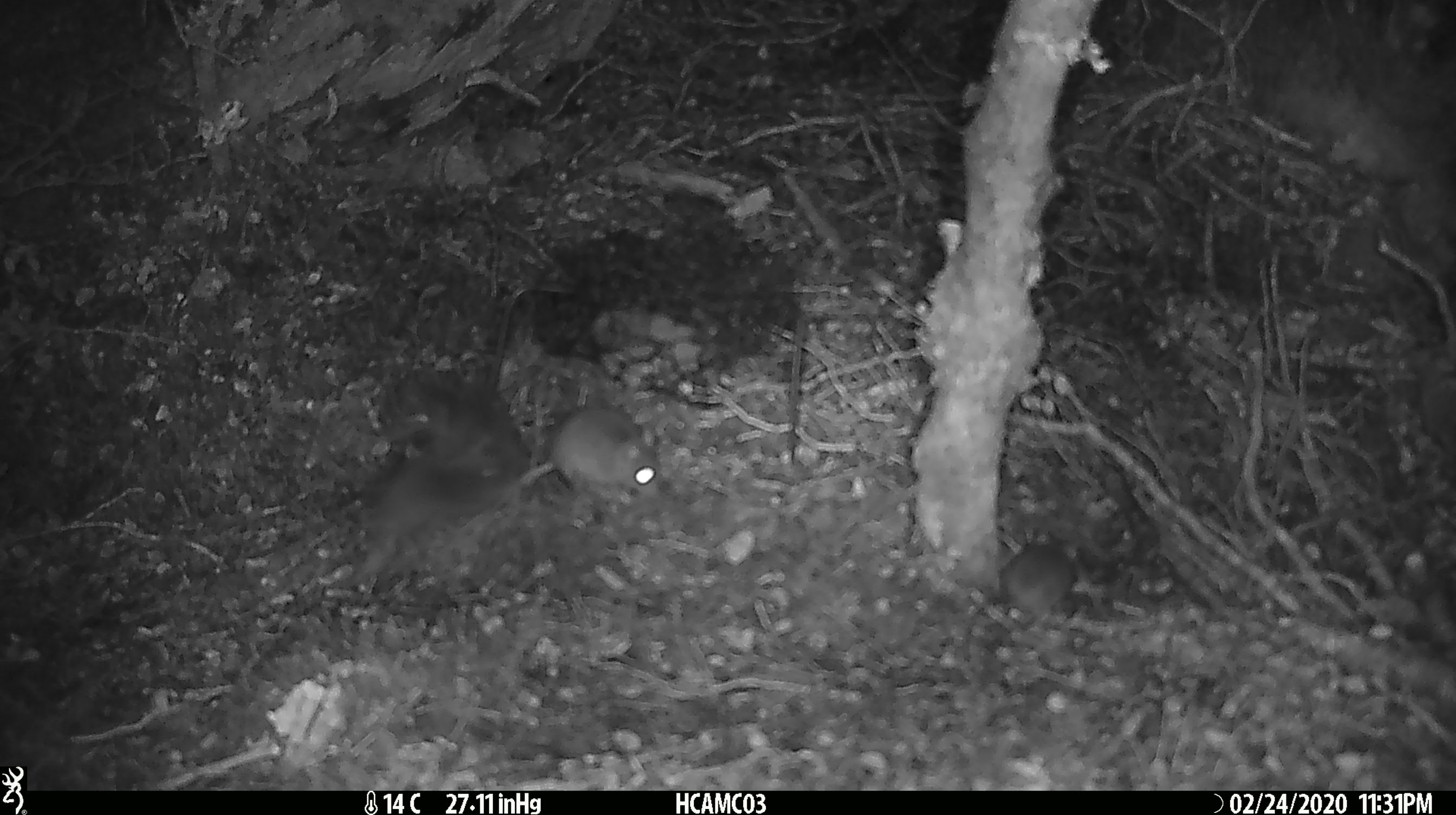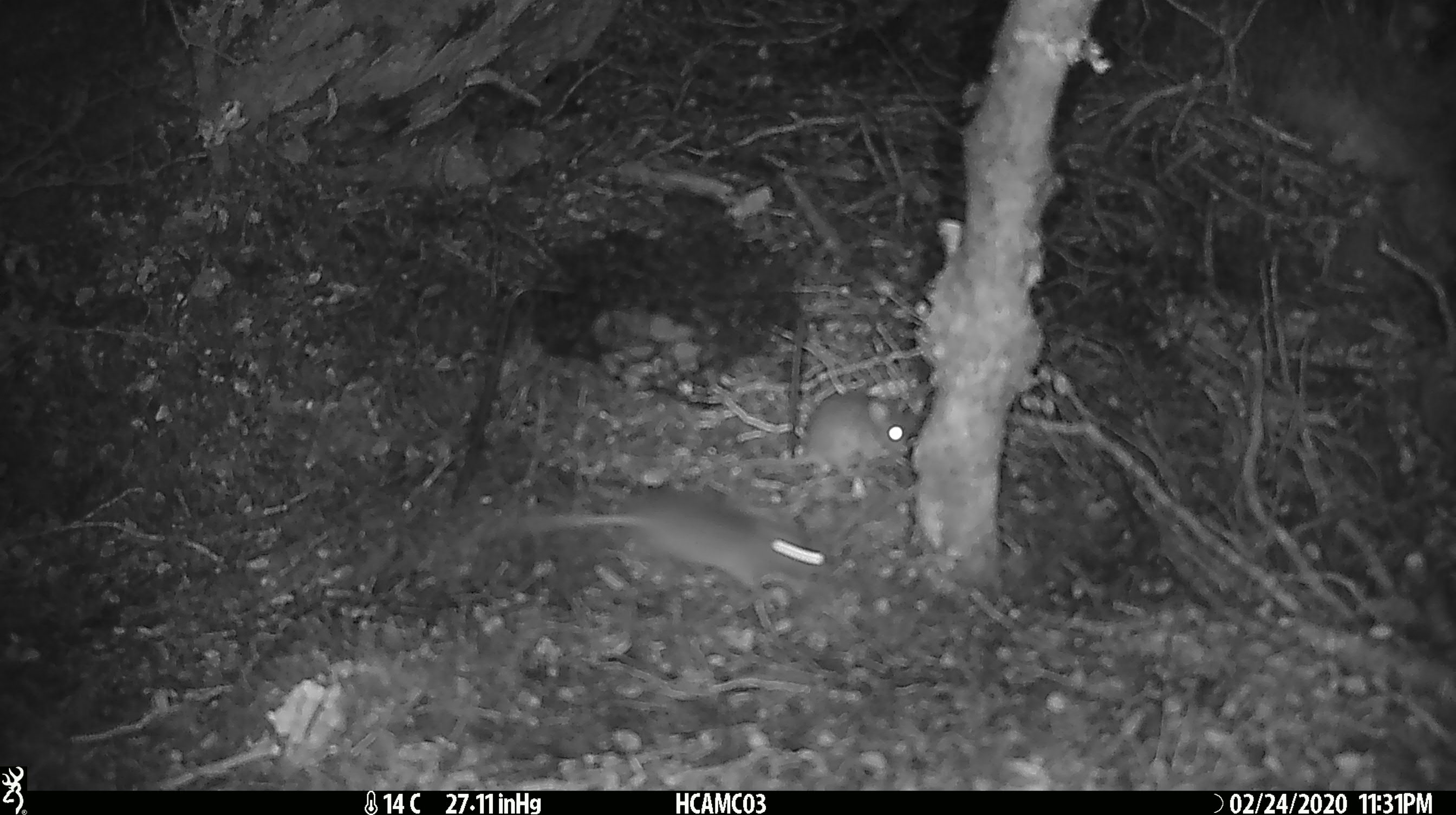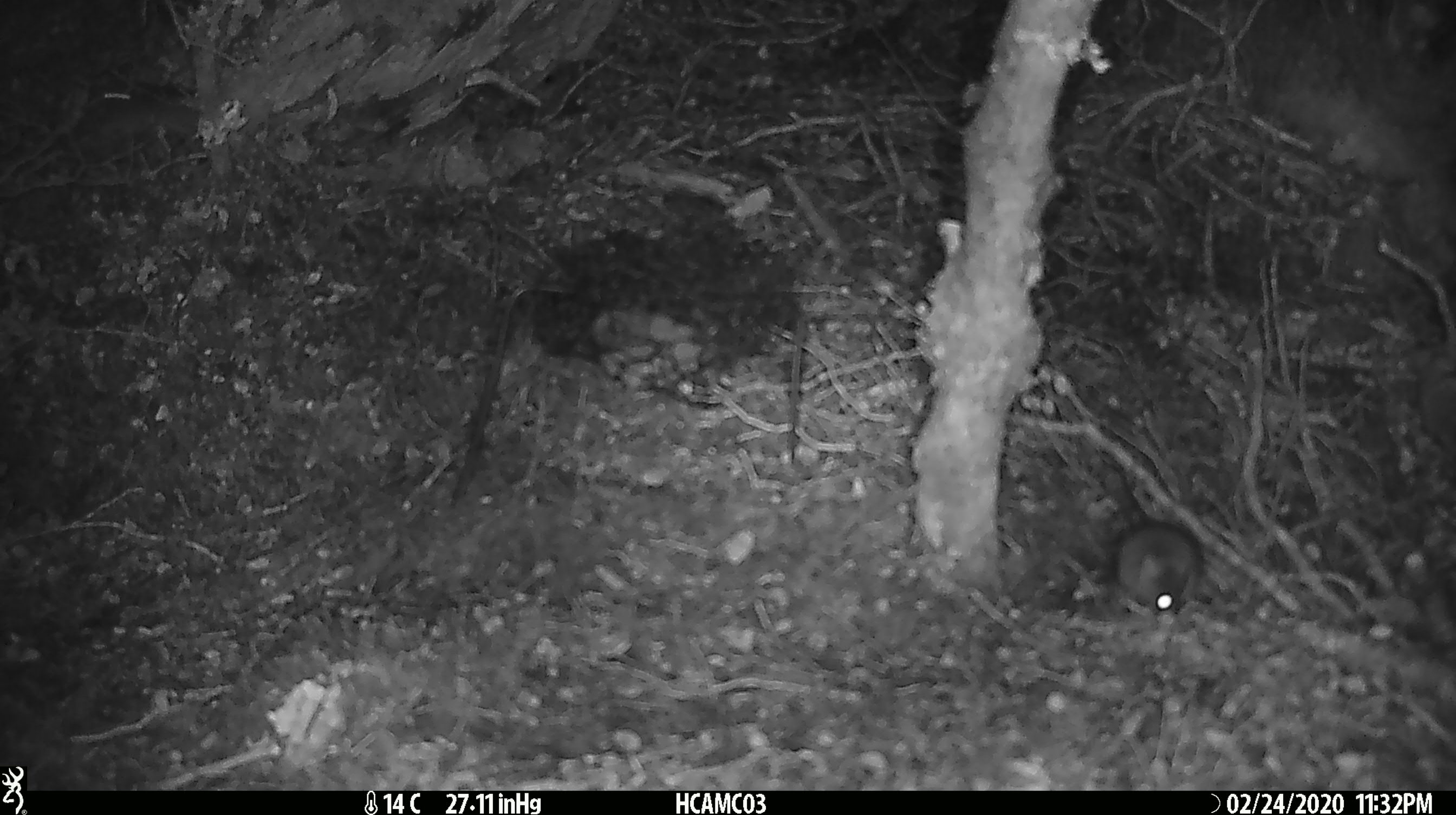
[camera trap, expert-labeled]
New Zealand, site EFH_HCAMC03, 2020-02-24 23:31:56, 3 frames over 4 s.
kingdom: Animalia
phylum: Chordata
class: Mammalia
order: Rodentia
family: Muridae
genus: Mus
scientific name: Mus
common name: mouse